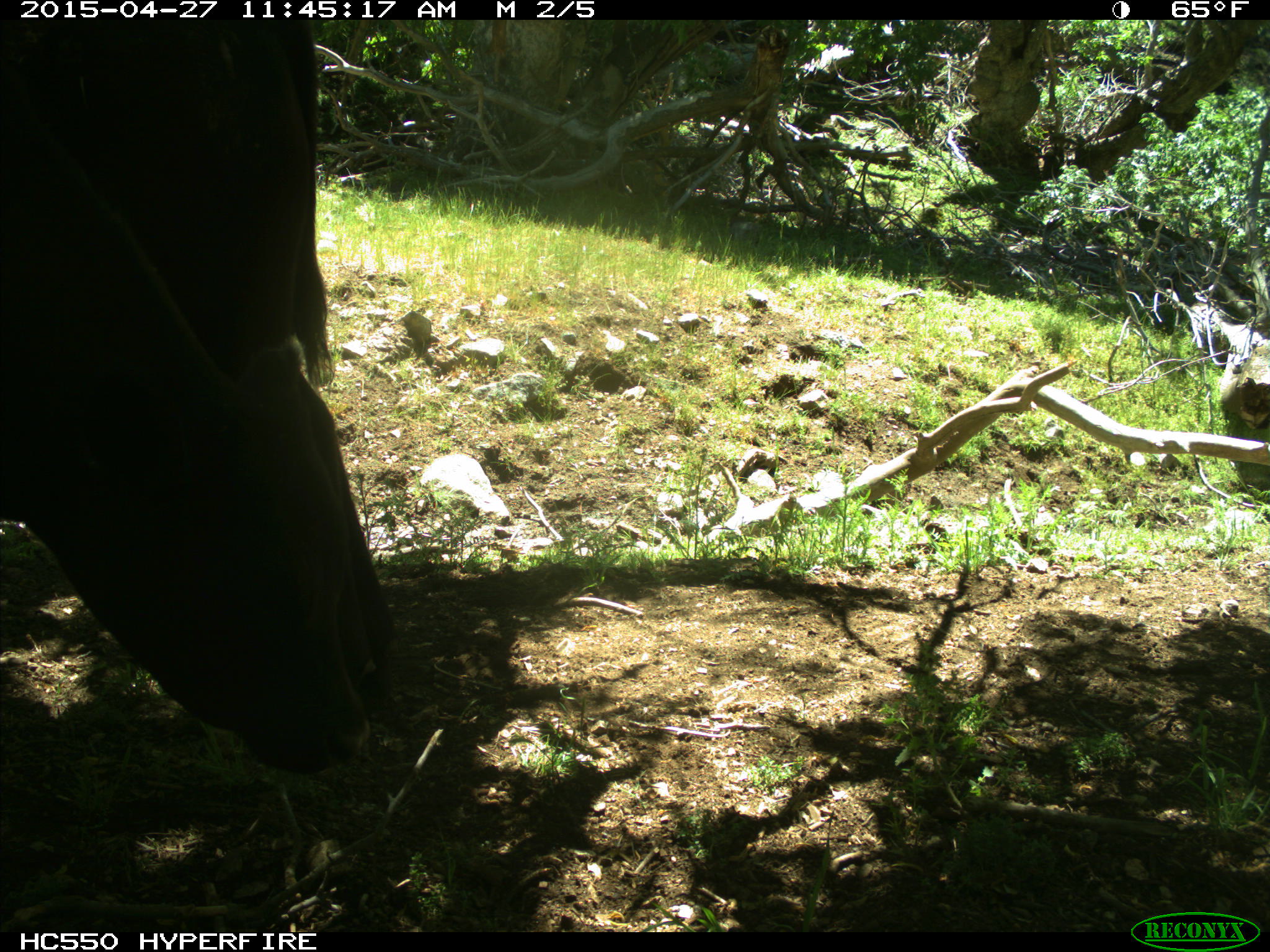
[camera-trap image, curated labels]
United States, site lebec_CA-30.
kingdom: Animalia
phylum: Chordata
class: Mammalia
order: Artiodactyla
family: Bovidae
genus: Bos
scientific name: Bos taurus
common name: domestic cow